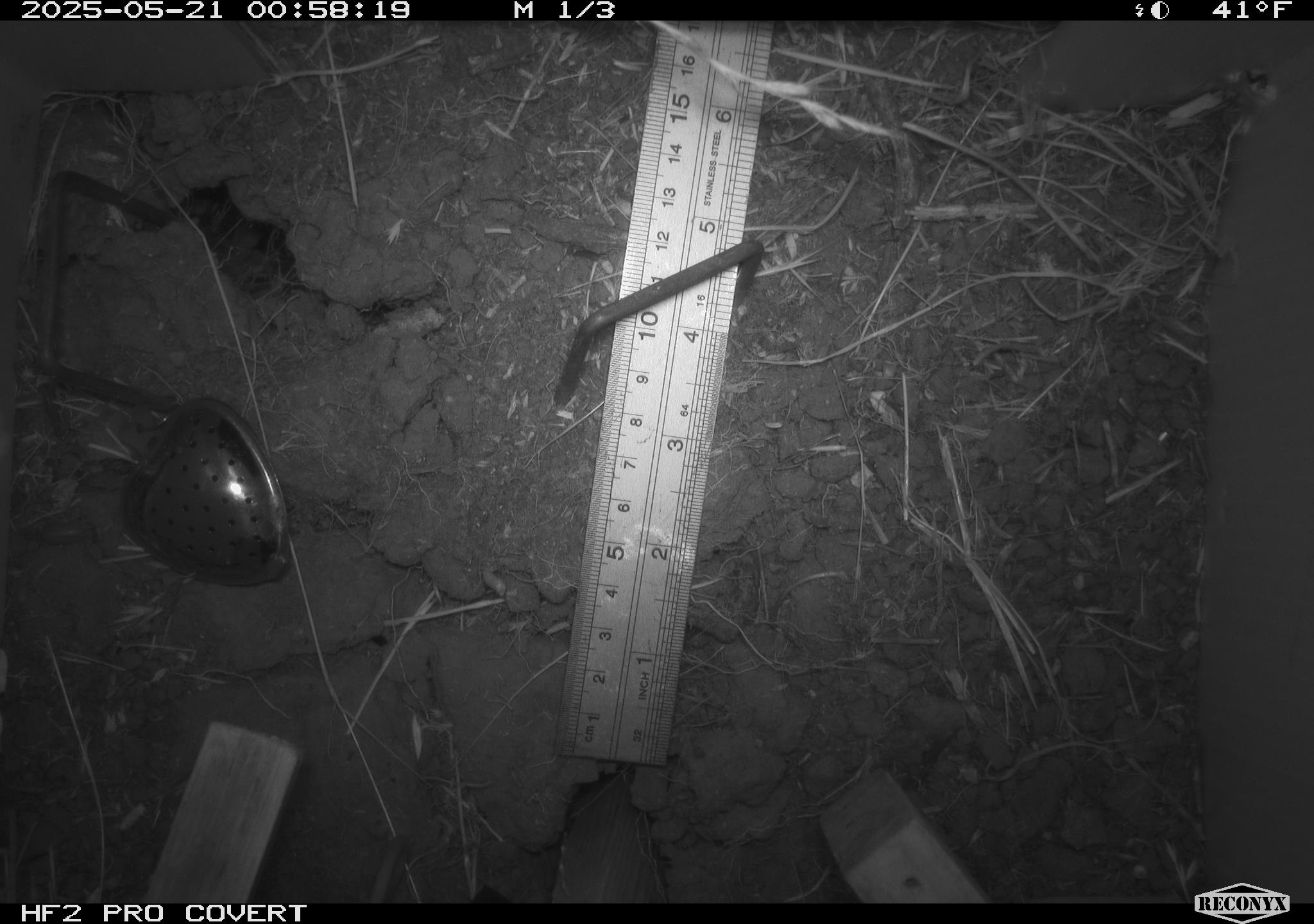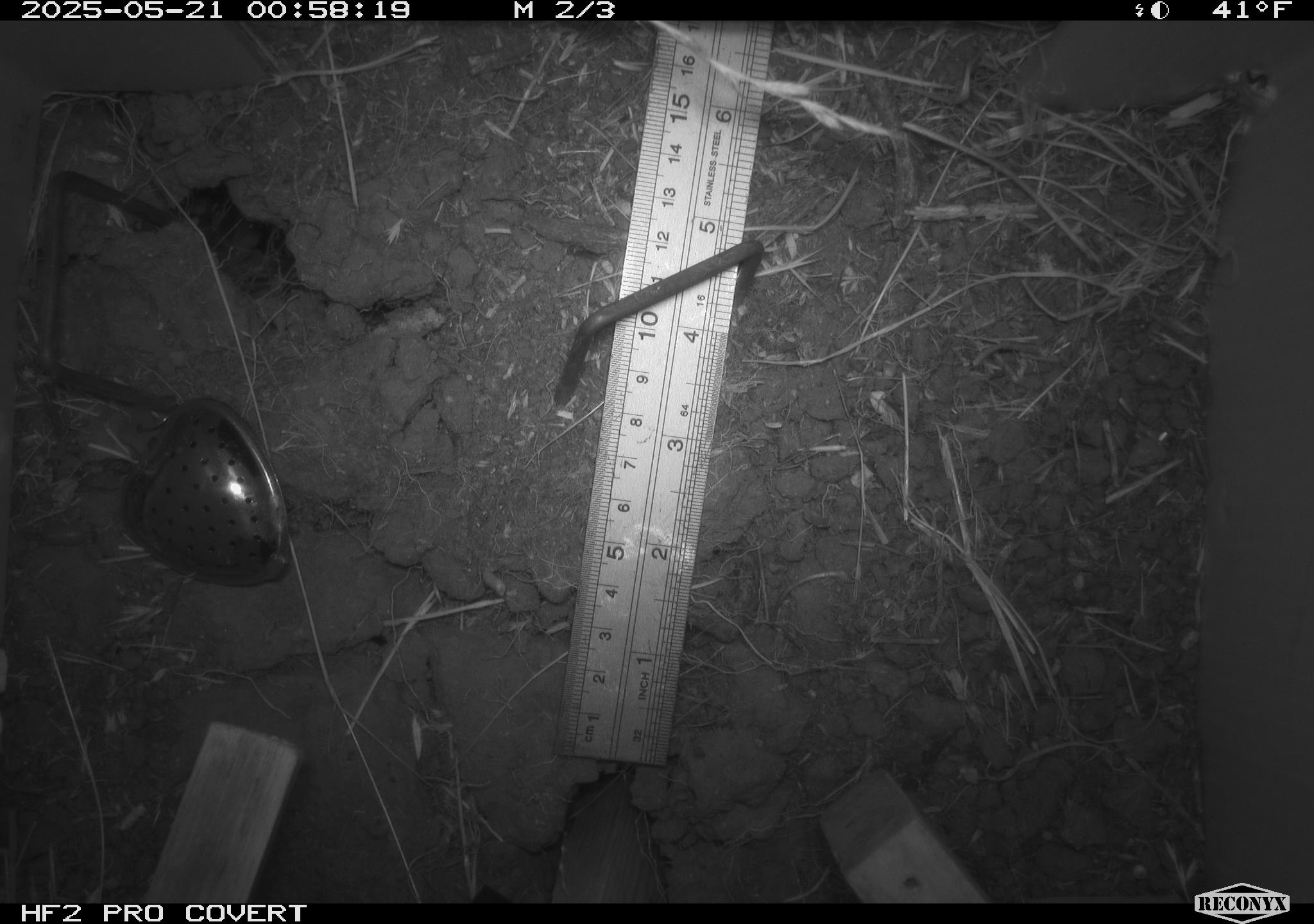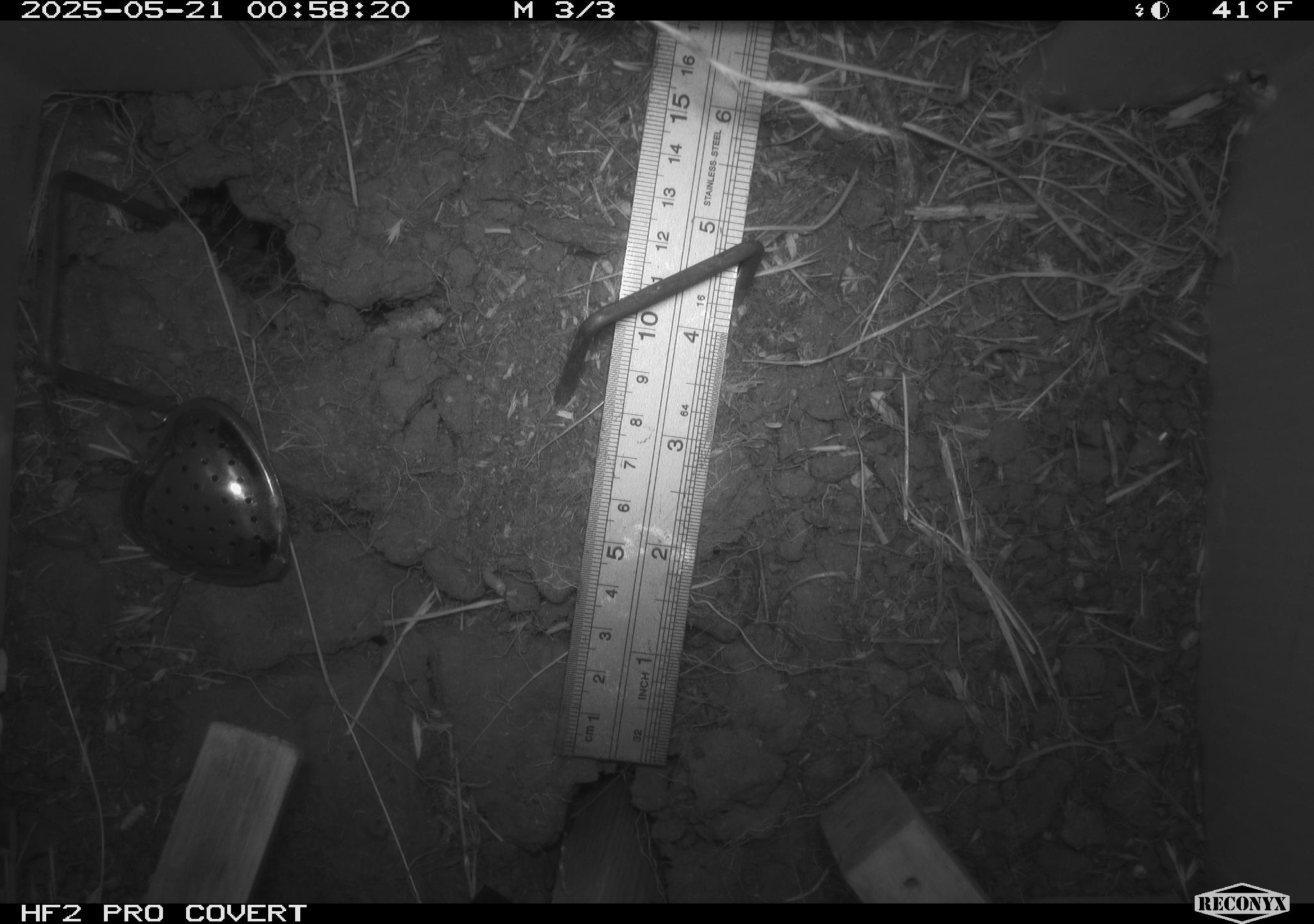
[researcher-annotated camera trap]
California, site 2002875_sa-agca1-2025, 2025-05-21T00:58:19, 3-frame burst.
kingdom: Animalia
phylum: Chordata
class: Mammalia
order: Rodentia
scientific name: Rodentia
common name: mouse species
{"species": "mouse species (Rodentia)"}